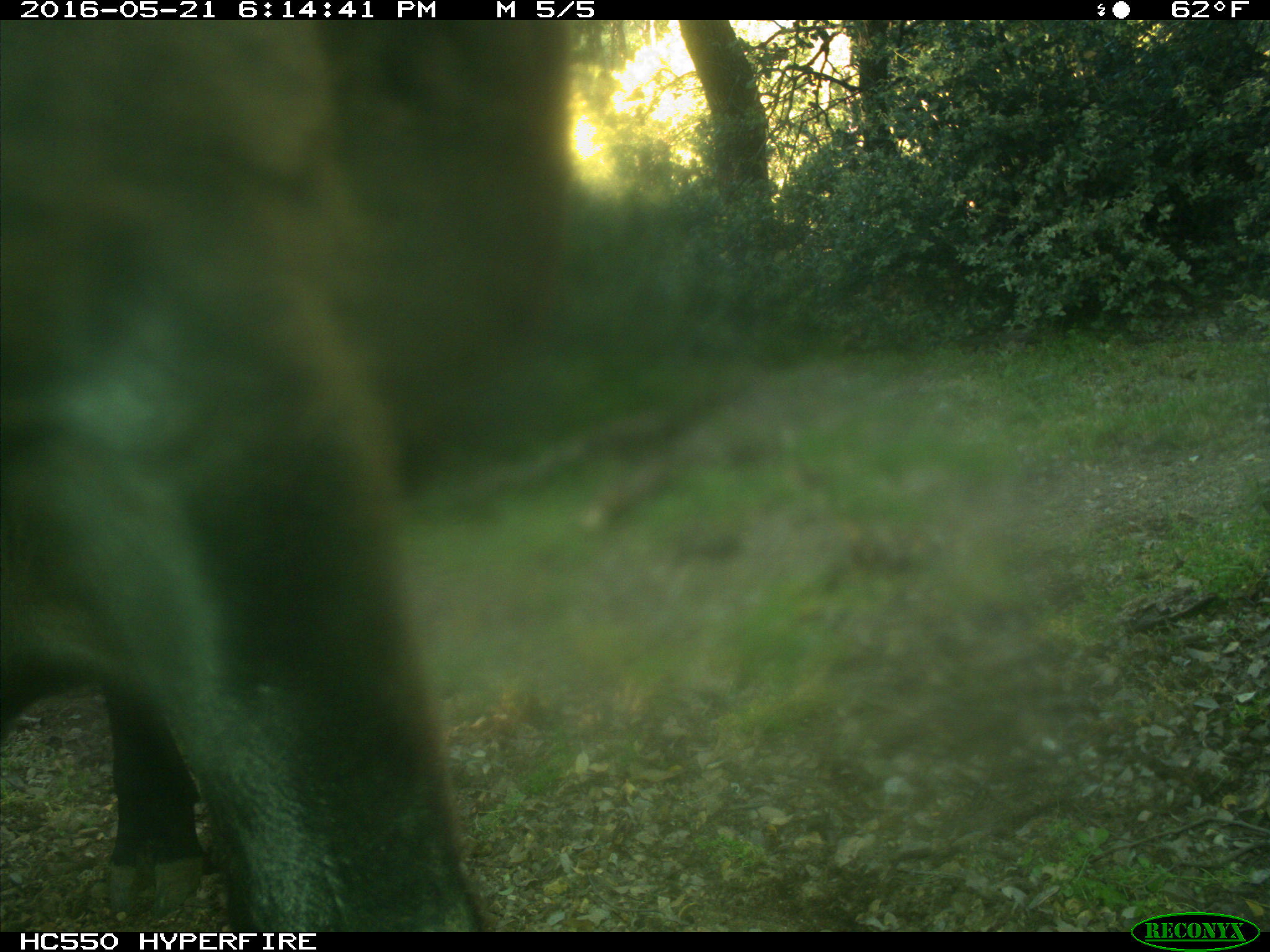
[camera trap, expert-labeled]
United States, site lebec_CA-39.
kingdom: Animalia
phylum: Chordata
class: Mammalia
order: Artiodactyla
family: Bovidae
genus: Bos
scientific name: Bos taurus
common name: domestic cow